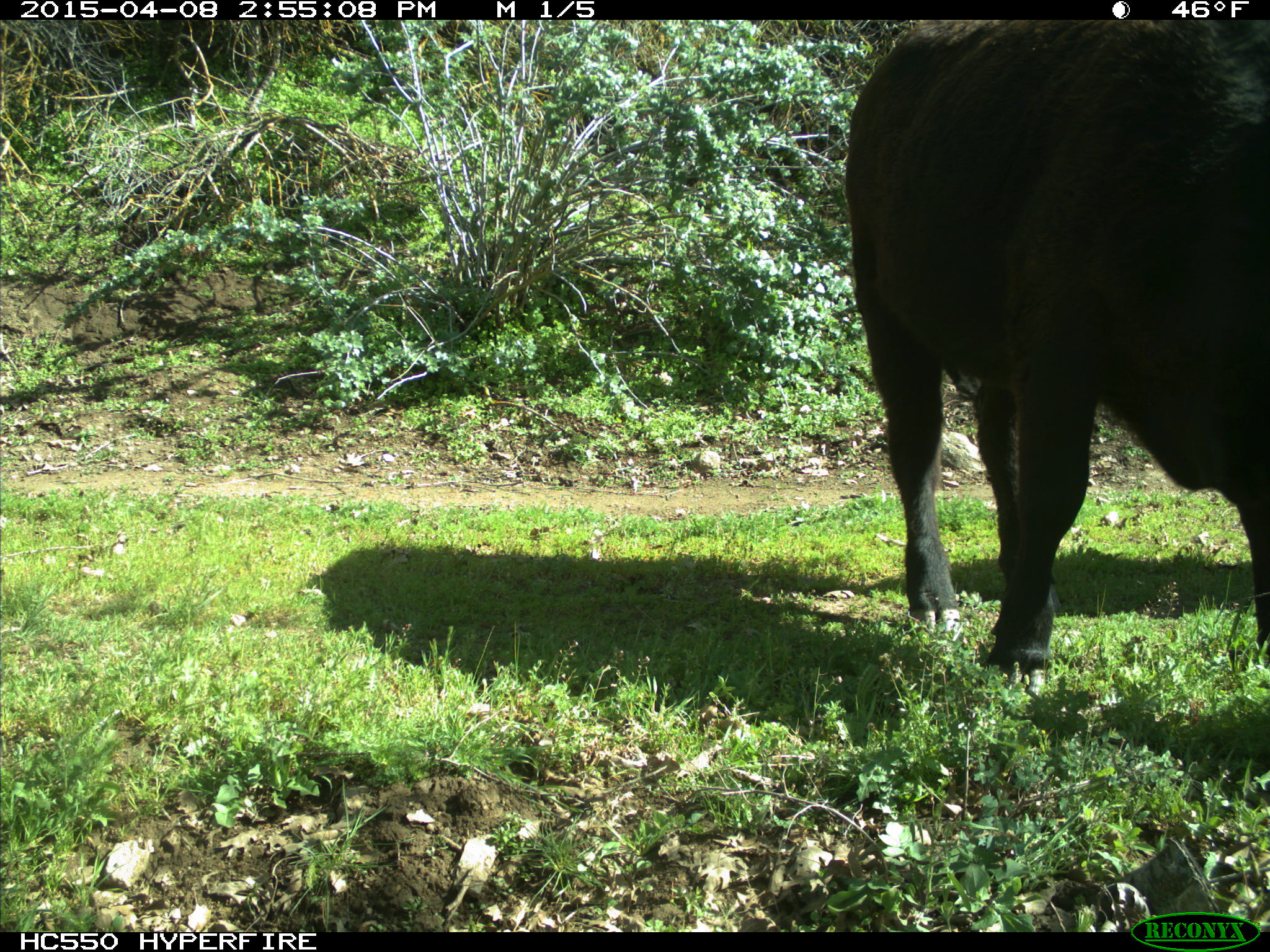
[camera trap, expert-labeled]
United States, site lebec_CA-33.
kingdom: Animalia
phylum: Chordata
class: Mammalia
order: Artiodactyla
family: Bovidae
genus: Bos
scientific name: Bos taurus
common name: domestic cow